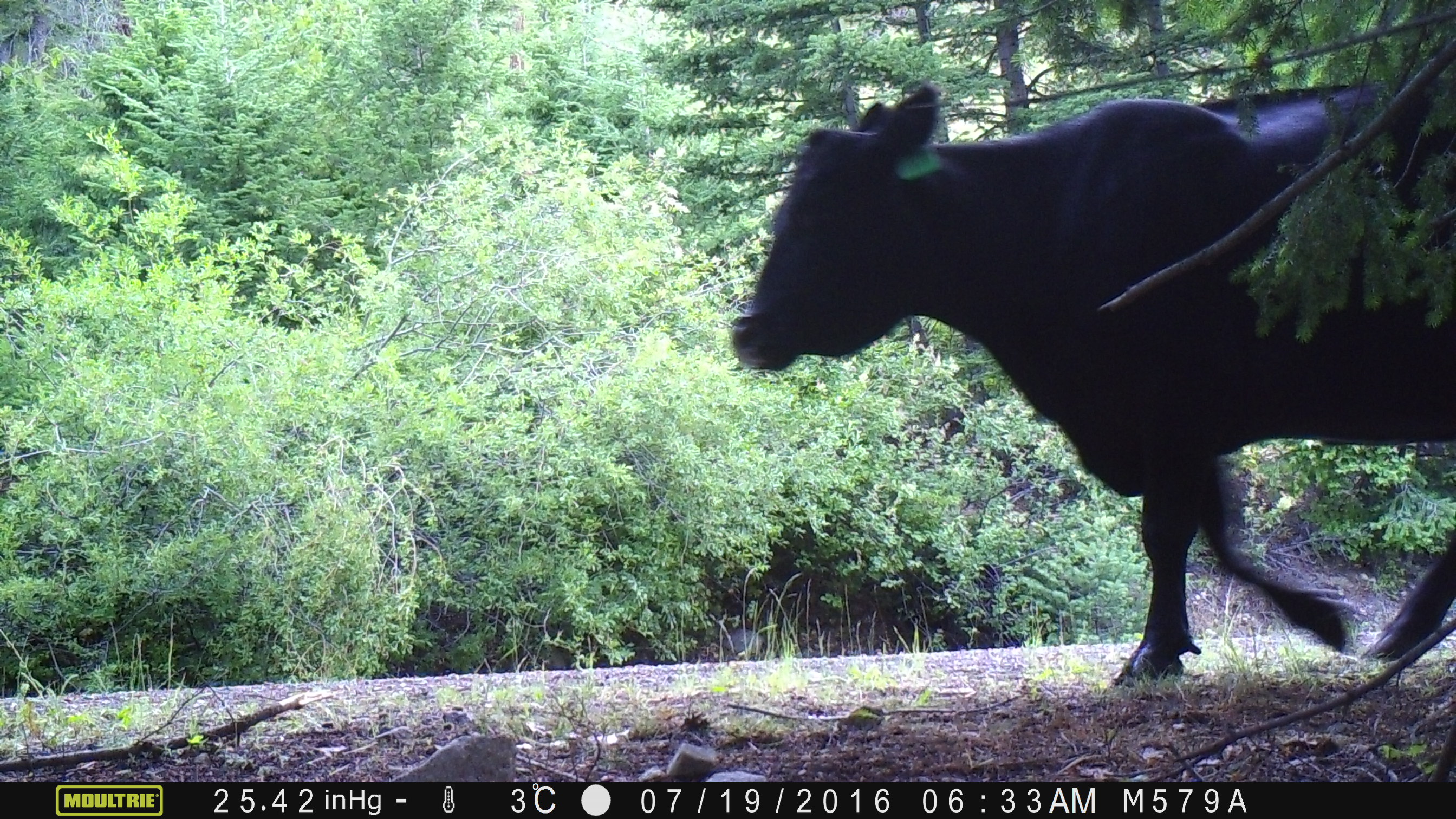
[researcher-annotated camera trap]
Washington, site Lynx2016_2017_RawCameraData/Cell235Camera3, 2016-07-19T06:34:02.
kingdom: Animalia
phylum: Chordata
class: Mammalia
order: Artiodactyla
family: Bovidae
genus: Bos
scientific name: Bos taurus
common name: domestic cattle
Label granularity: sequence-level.